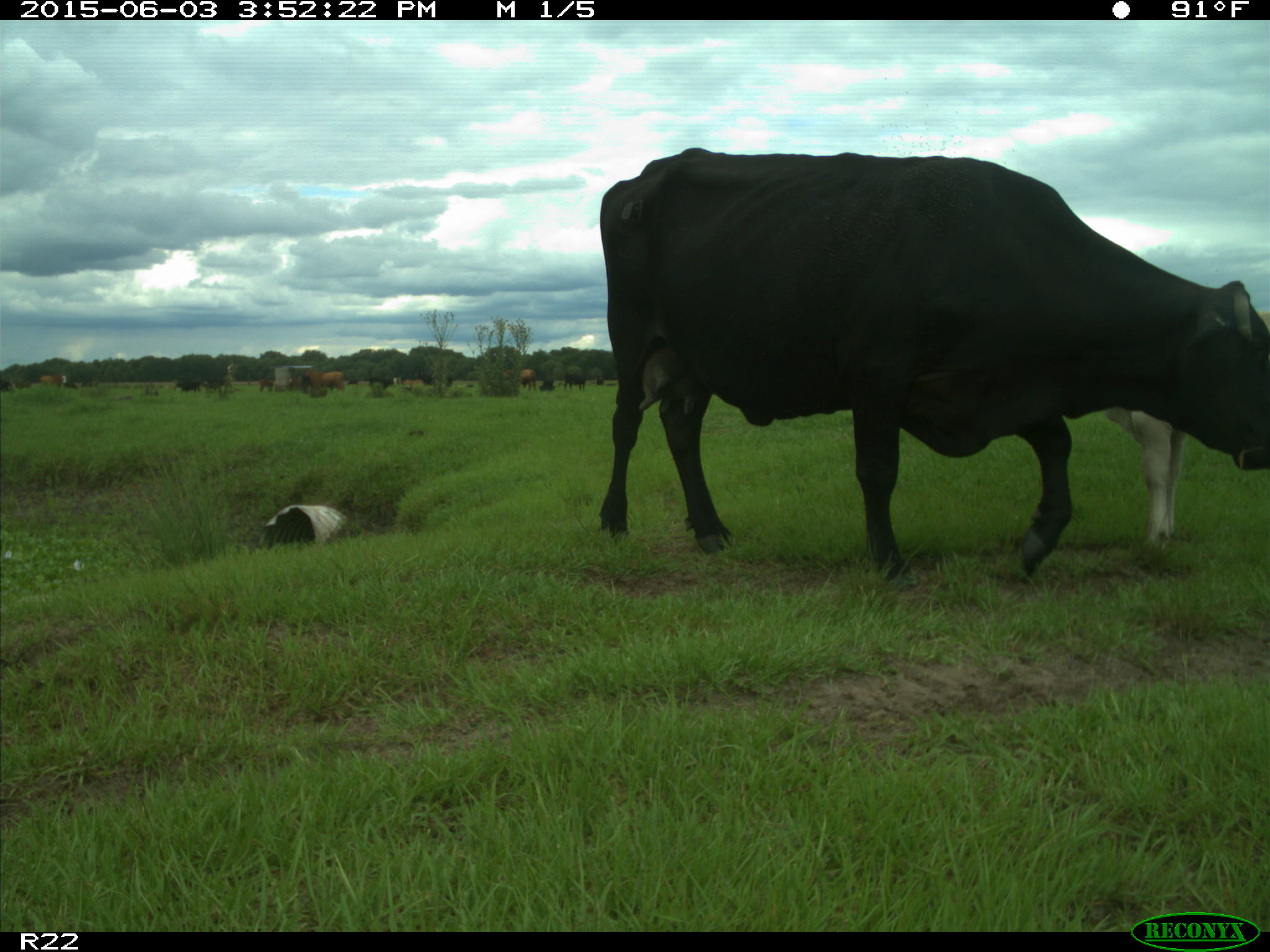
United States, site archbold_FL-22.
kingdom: Animalia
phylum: Chordata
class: Mammalia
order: Artiodactyla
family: Bovidae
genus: Bos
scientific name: Bos taurus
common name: domestic cow